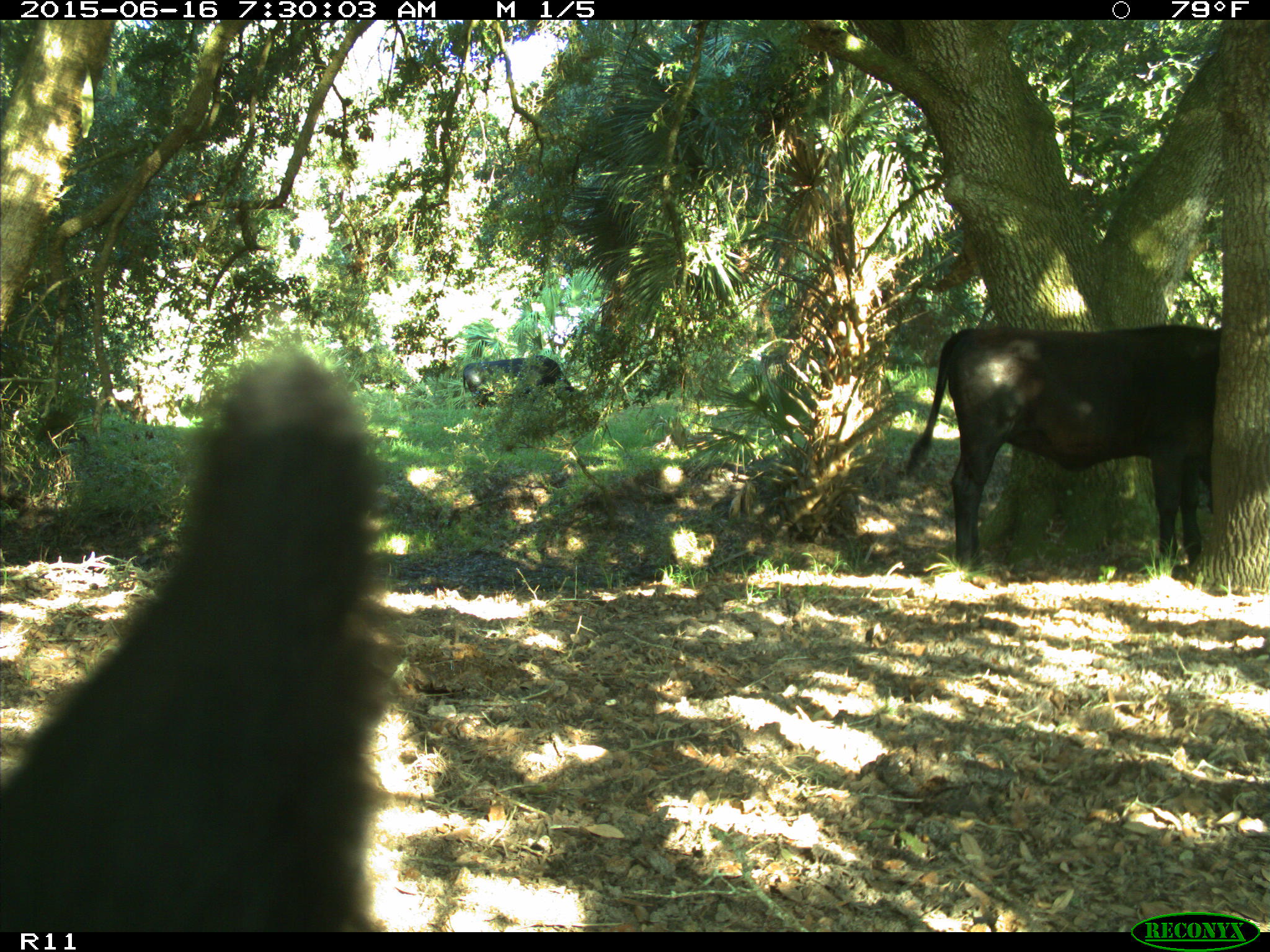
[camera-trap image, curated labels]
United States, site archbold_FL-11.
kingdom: Animalia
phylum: Chordata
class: Mammalia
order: Artiodactyla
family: Bovidae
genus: Bos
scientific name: Bos taurus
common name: domestic cow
Bos taurus (domestic cow).